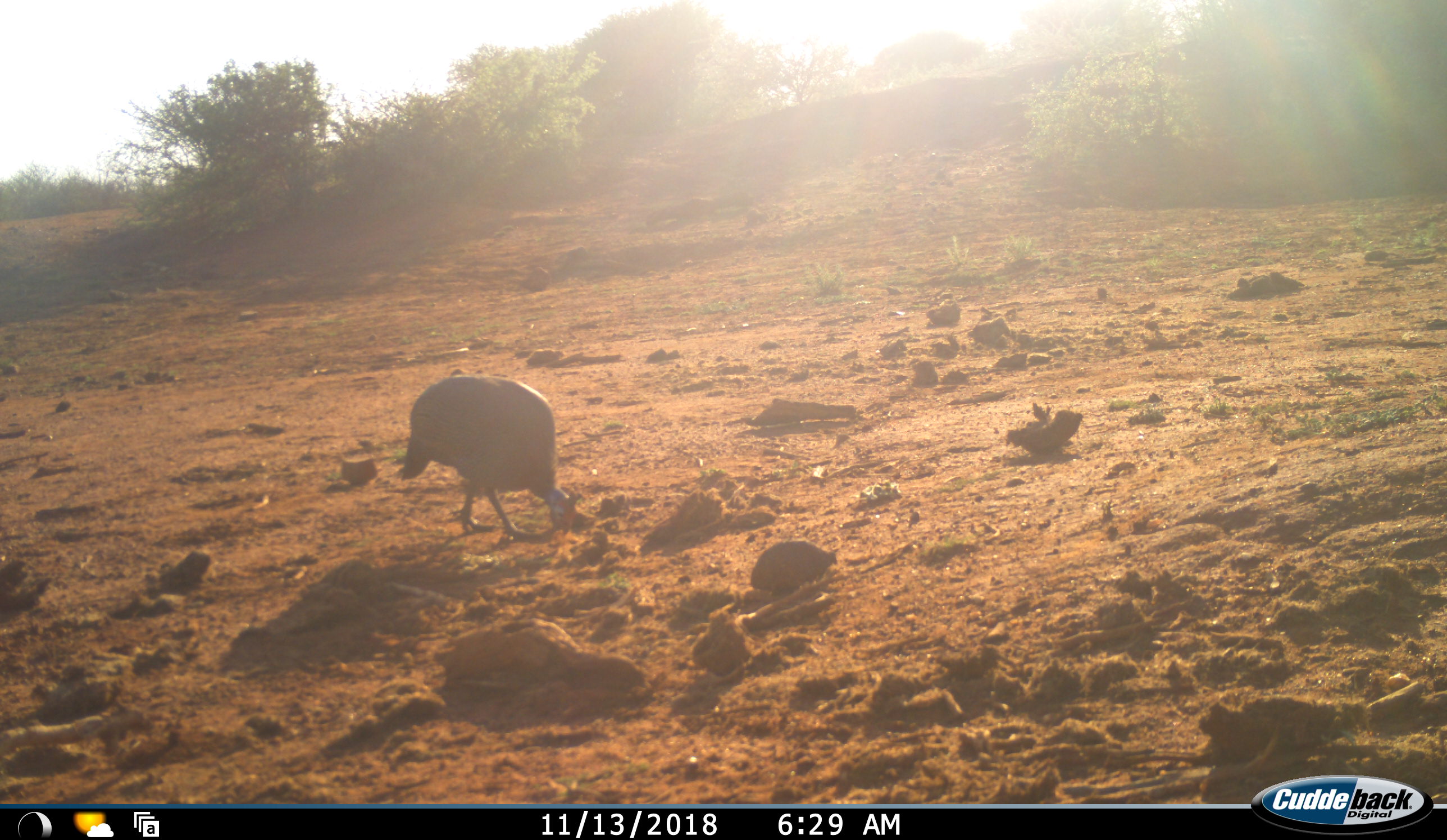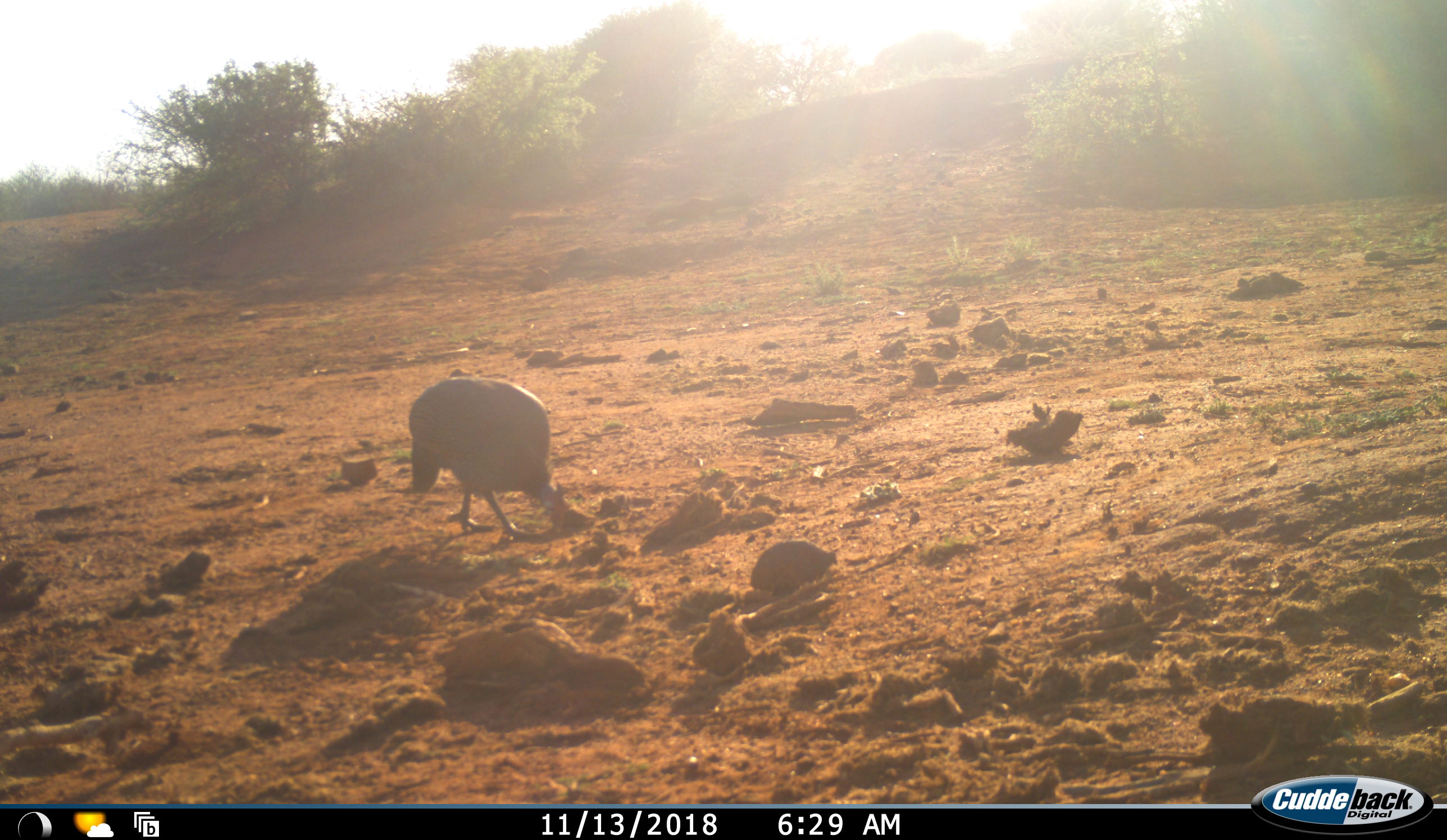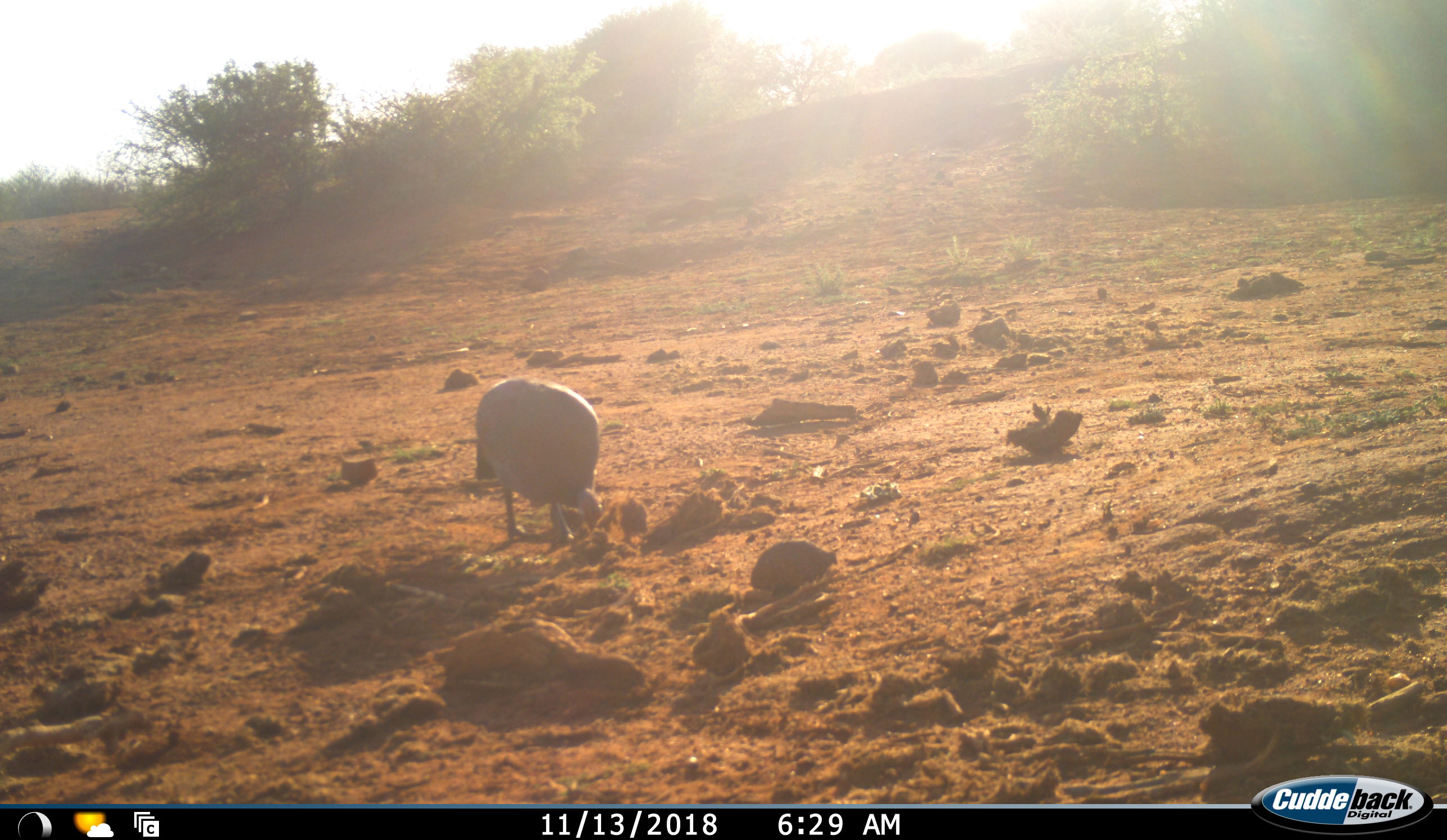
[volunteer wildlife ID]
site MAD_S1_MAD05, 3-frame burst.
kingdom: Animalia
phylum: Chordata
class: Aves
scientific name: Aves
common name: bird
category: birdother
Birdother (bird) (Aves), count 1. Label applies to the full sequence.